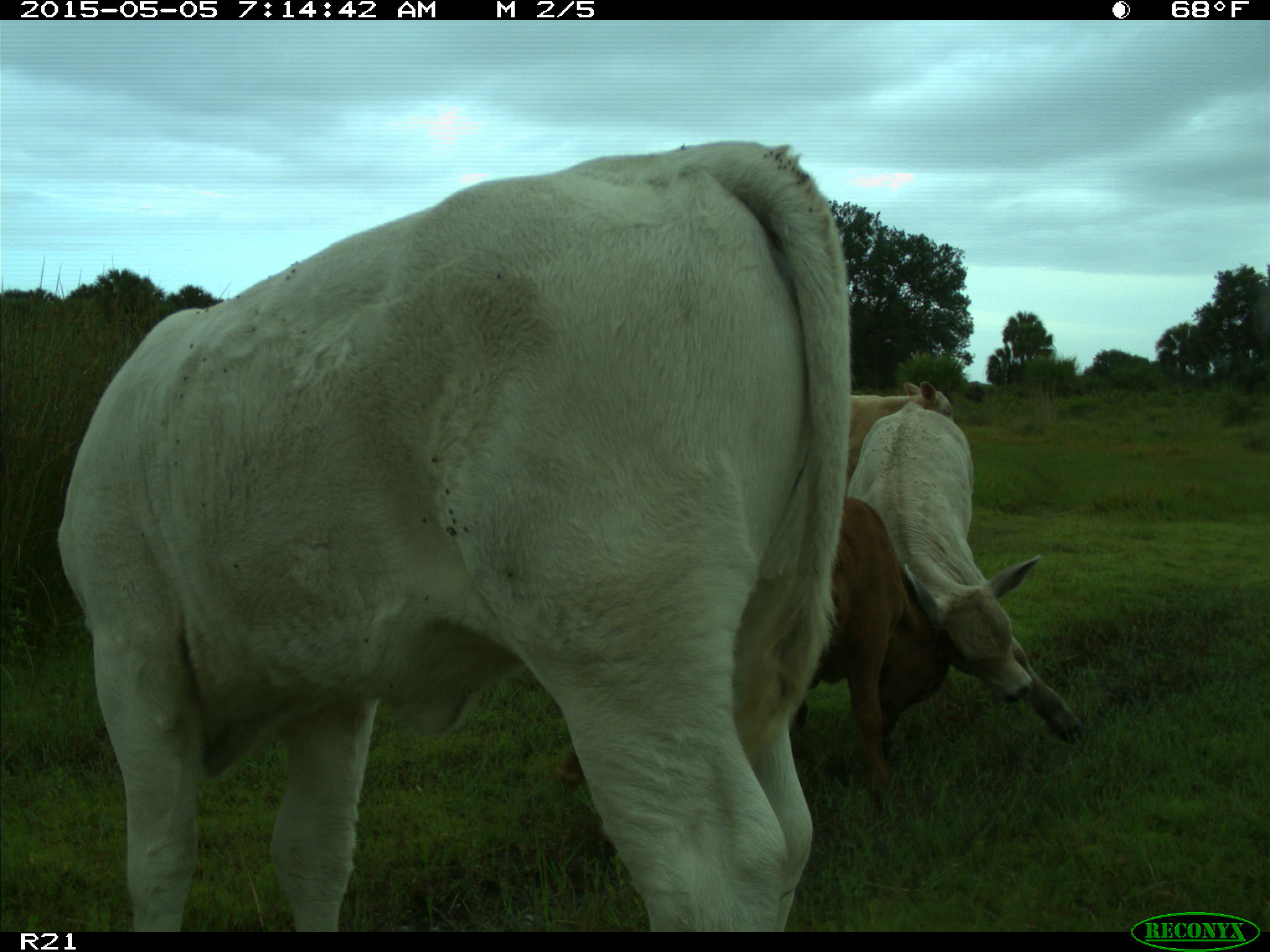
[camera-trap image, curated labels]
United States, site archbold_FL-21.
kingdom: Animalia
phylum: Chordata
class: Mammalia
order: Artiodactyla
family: Bovidae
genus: Bos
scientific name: Bos taurus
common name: domestic cow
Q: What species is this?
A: Bos taurus (domestic cow).